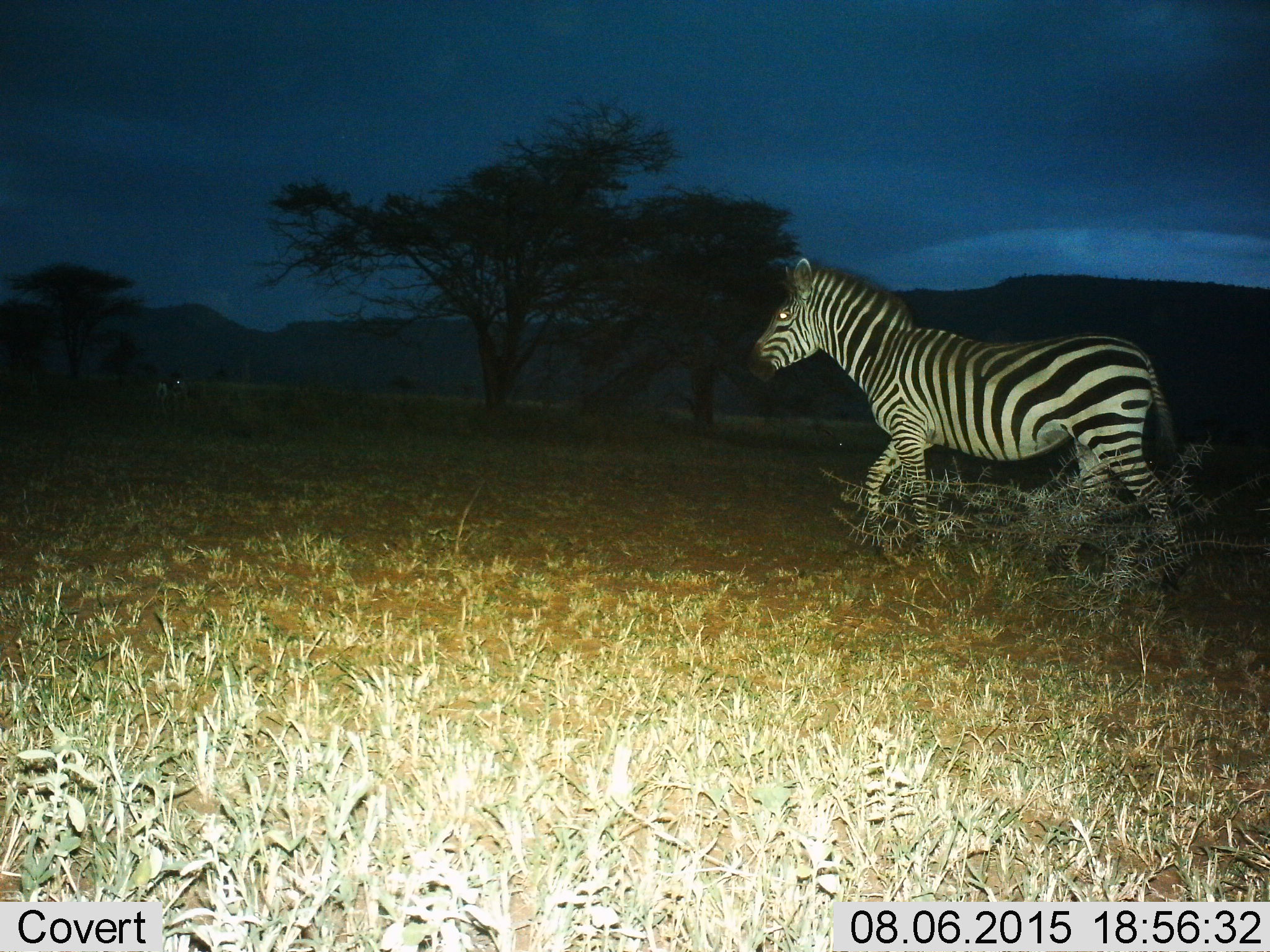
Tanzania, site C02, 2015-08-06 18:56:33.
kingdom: Animalia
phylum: Chordata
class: Mammalia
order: Perissodactyla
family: Equidae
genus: Equus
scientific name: Equus quagga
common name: plains zebra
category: zebra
Zebra (plains zebra) (Equus quagga), count 1. Behavior (volunteer vote fractions): standing 11%, resting 0%, moving 89%, interacting 0%. Young present (vote fraction): 0%. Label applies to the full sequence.